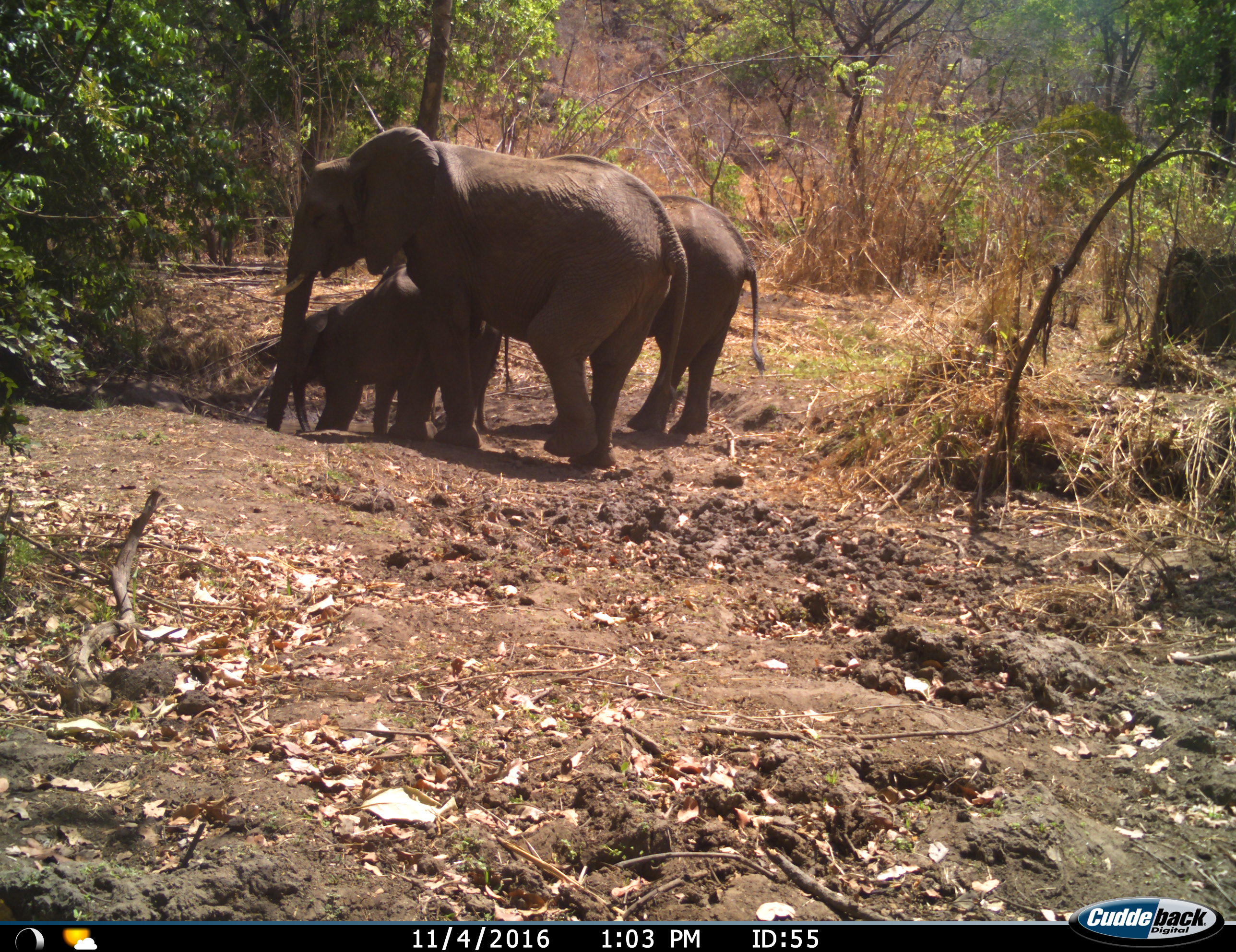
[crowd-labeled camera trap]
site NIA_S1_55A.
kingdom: Animalia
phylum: Chordata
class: Mammalia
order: Proboscidea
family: Elephantidae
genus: Loxodonta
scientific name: Loxodonta africana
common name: african bush elephant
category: elephant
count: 3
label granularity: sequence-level